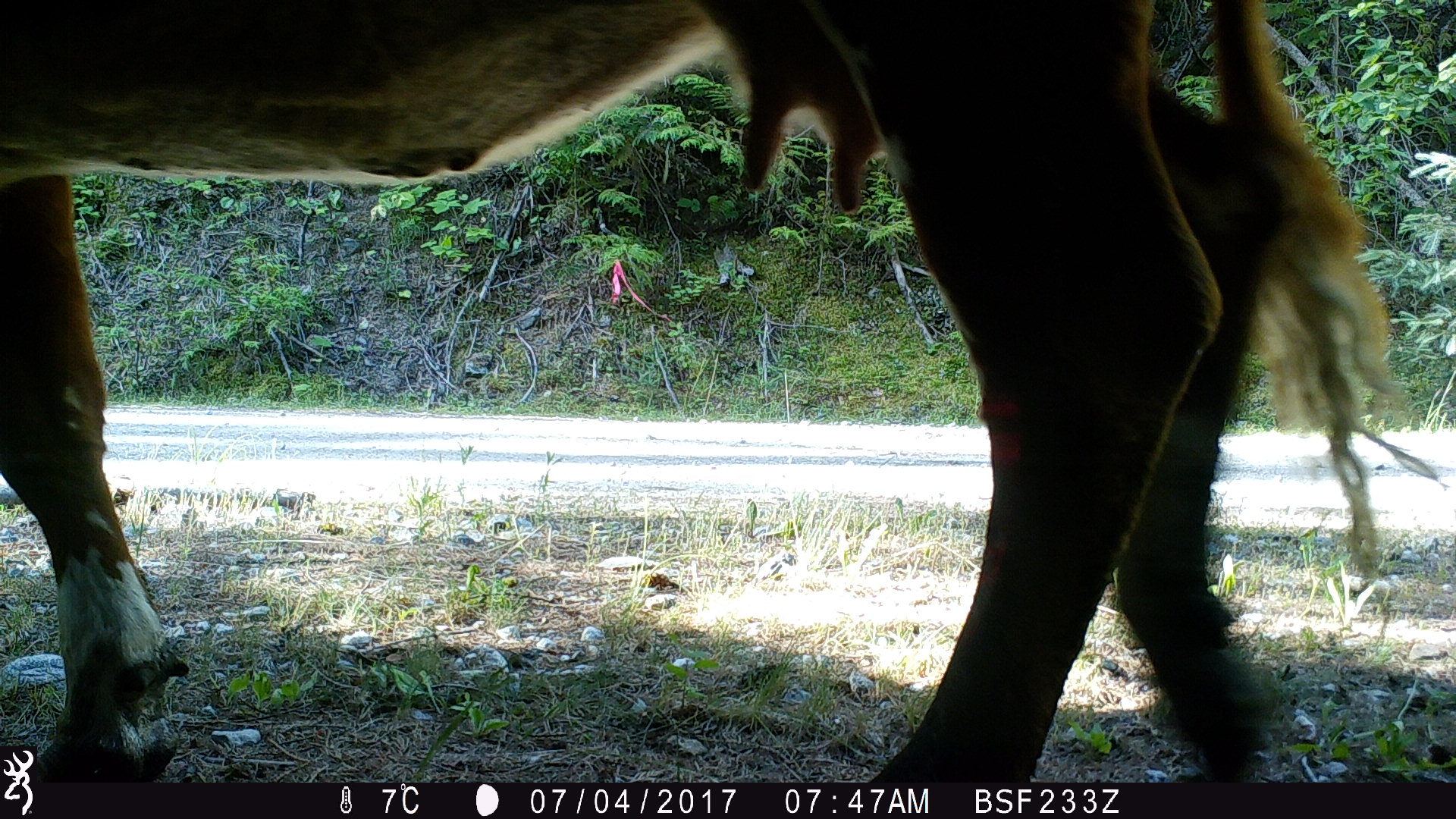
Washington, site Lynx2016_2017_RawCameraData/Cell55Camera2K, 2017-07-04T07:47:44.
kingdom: Animalia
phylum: Chordata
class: Mammalia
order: Artiodactyla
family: Bovidae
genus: Bos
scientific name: Bos taurus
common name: domestic cattle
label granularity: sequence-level